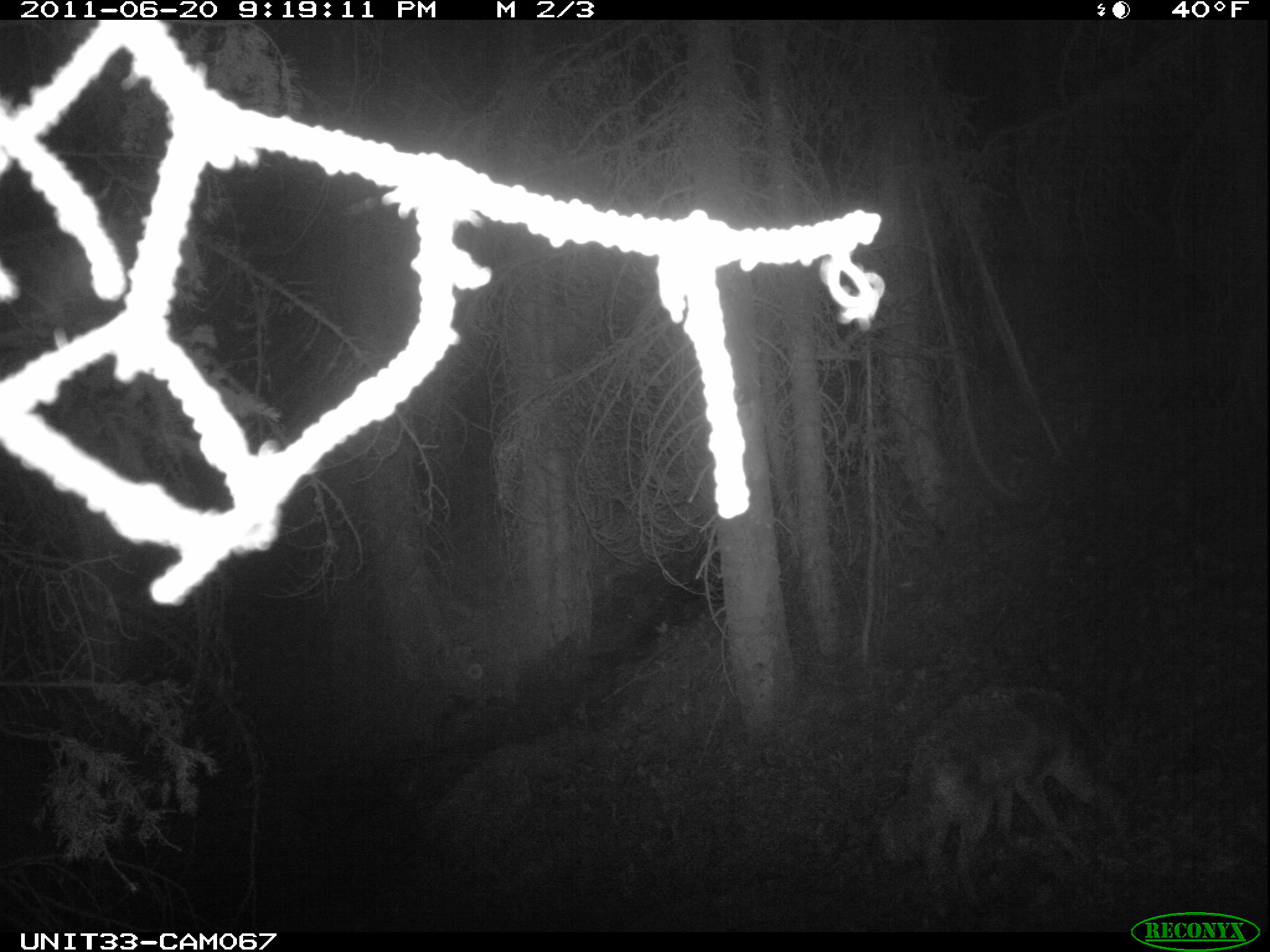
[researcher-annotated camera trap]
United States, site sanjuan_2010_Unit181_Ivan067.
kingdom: Animalia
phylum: Chordata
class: Mammalia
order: Carnivora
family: Canidae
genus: Canis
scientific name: Canis latrans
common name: coyote